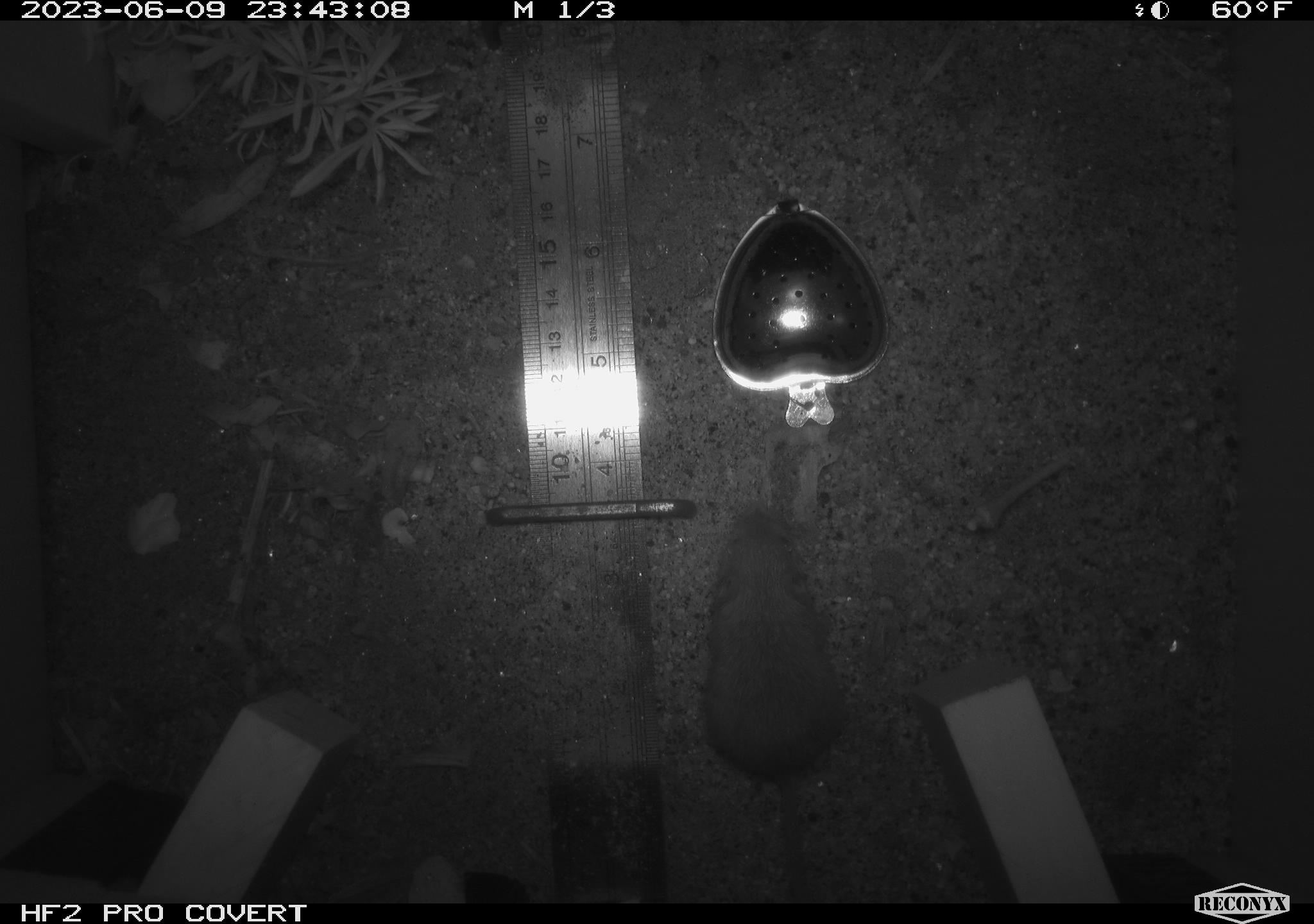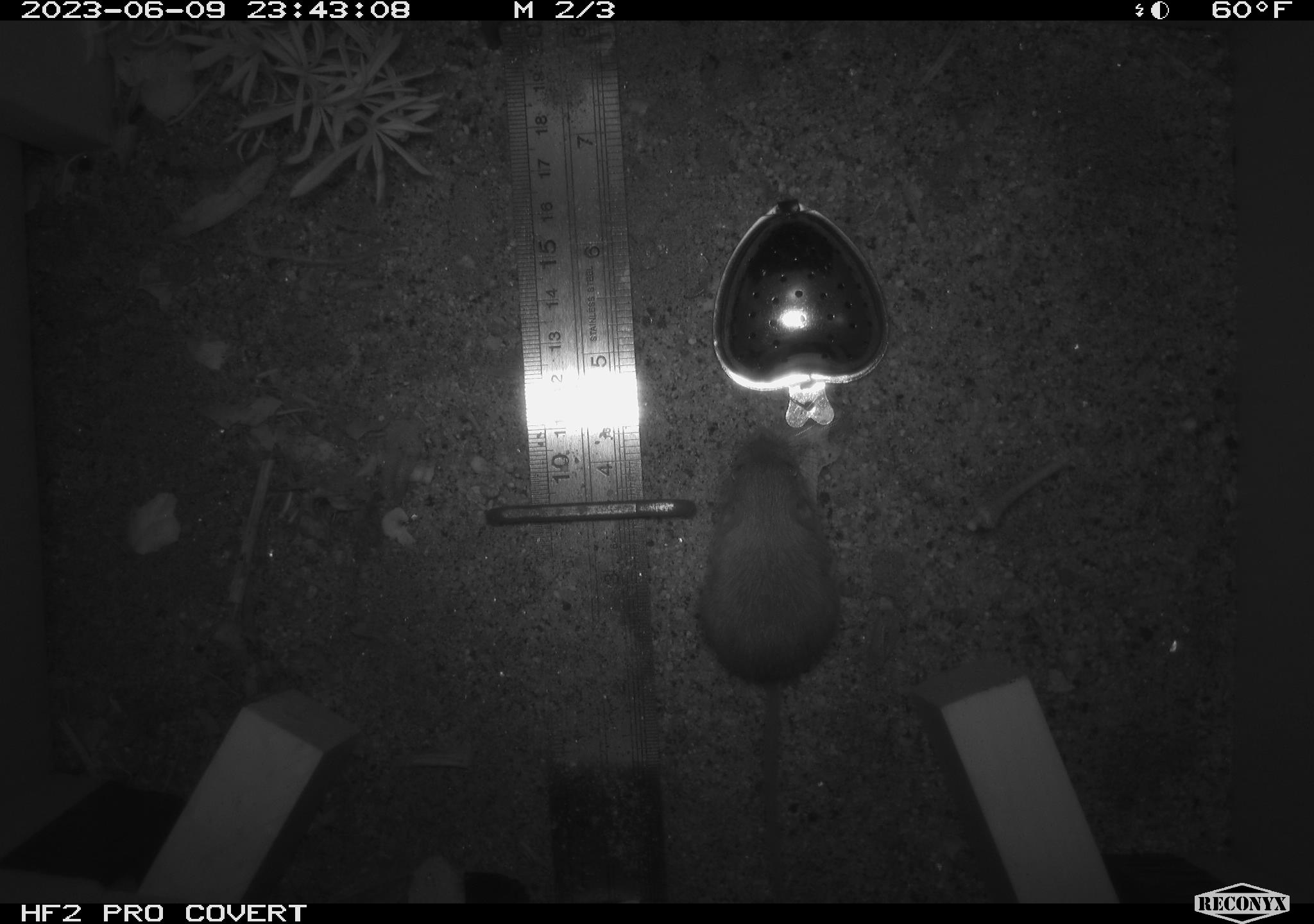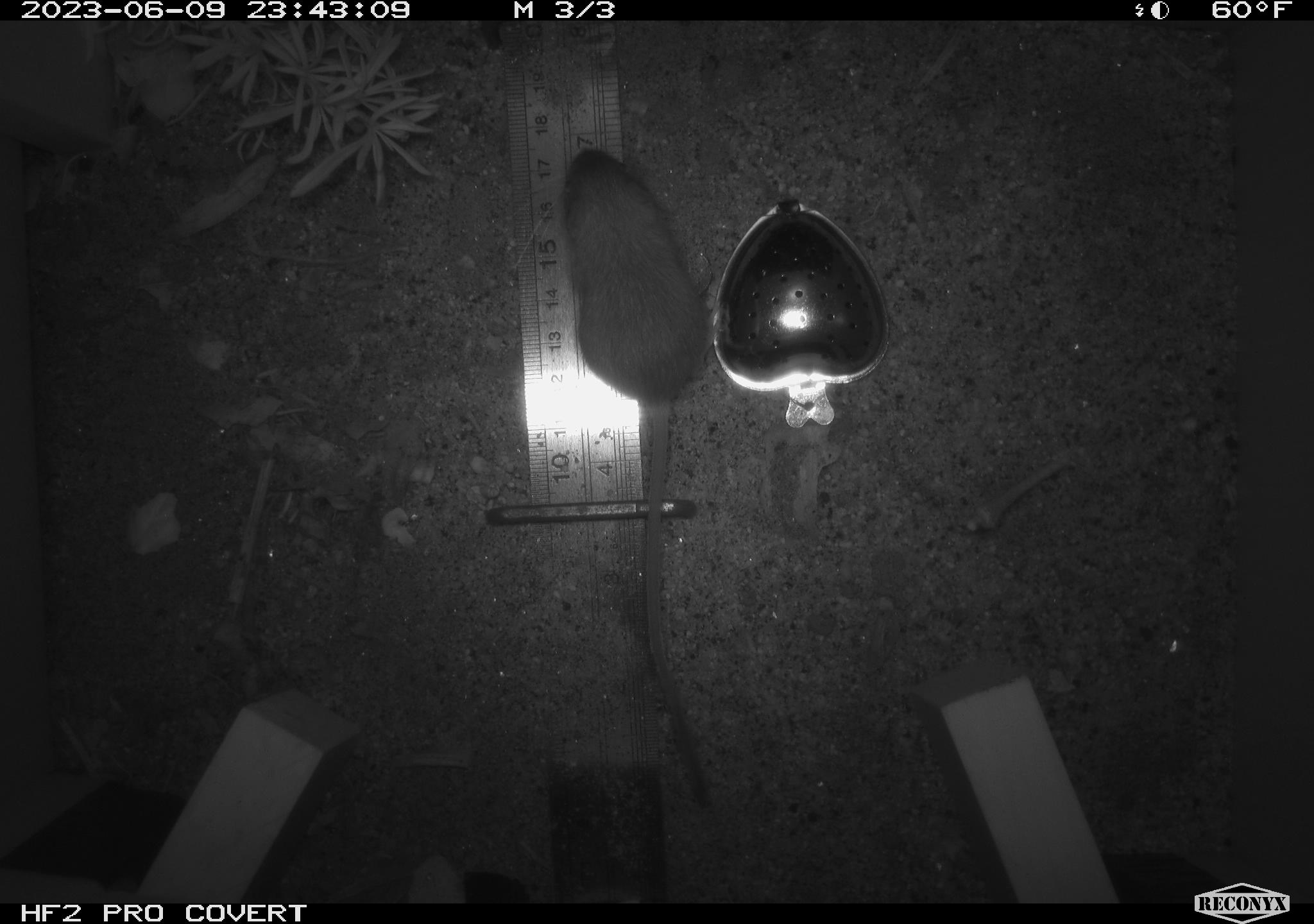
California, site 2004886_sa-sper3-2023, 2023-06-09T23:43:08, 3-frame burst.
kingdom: Animalia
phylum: Chordata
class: Mammalia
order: Rodentia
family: Heteromyidae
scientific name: Heteromyidae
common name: kangaroo rats and pocket mice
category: heteromyidae family